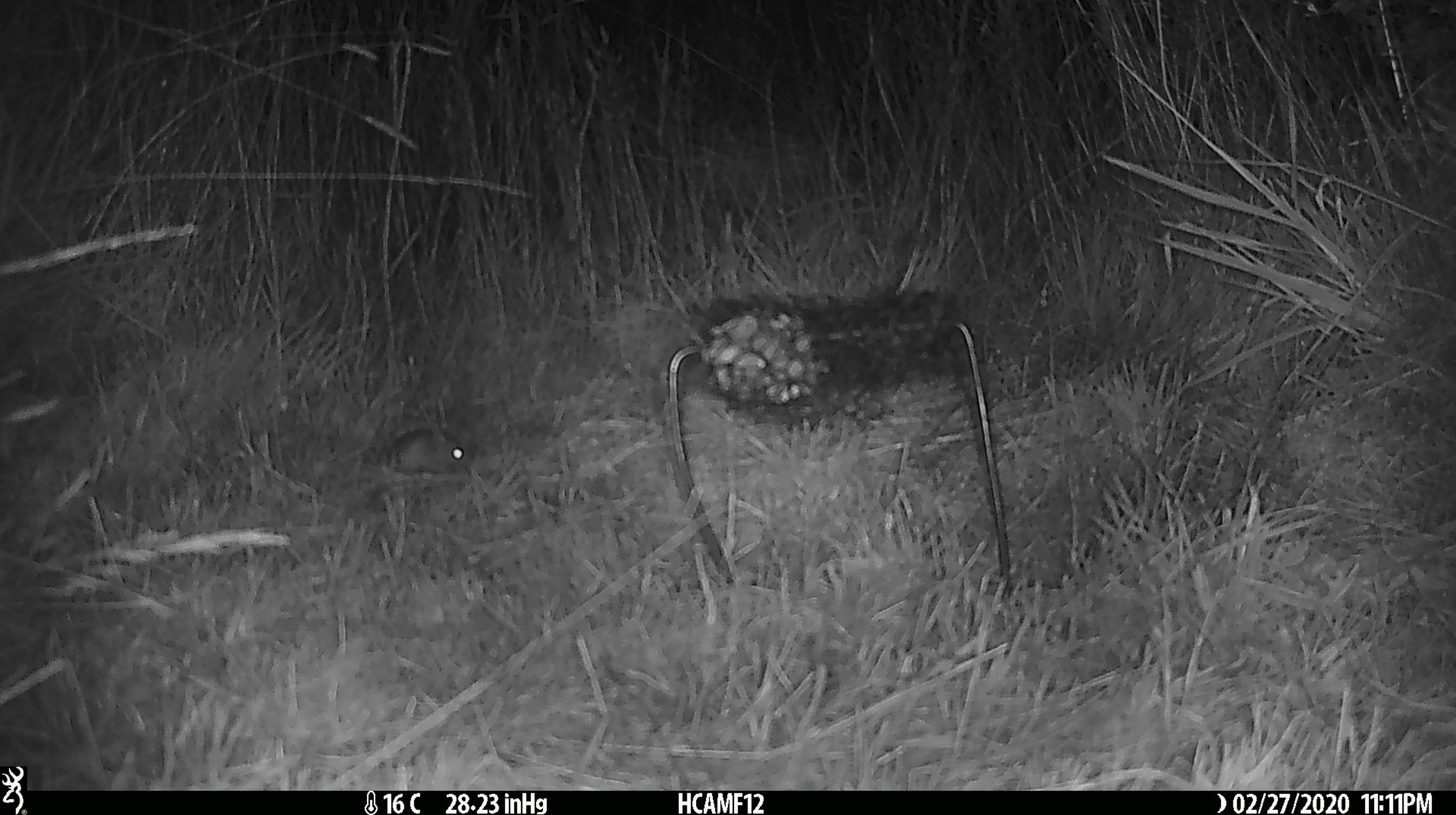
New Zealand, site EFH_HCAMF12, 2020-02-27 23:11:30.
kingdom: Animalia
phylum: Chordata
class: Mammalia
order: Rodentia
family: Muridae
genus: Mus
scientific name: Mus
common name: mouse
Mouse (Mus).